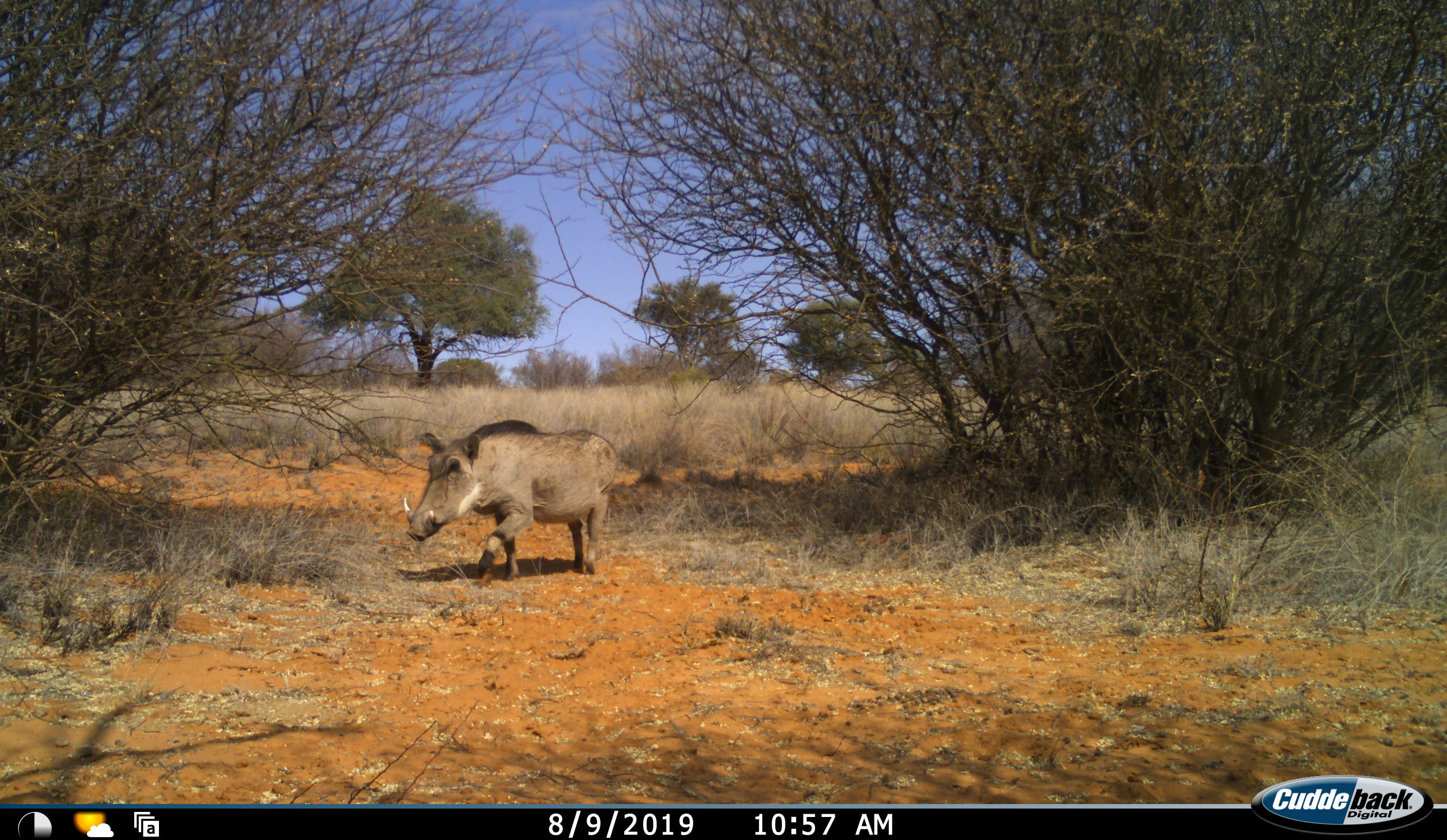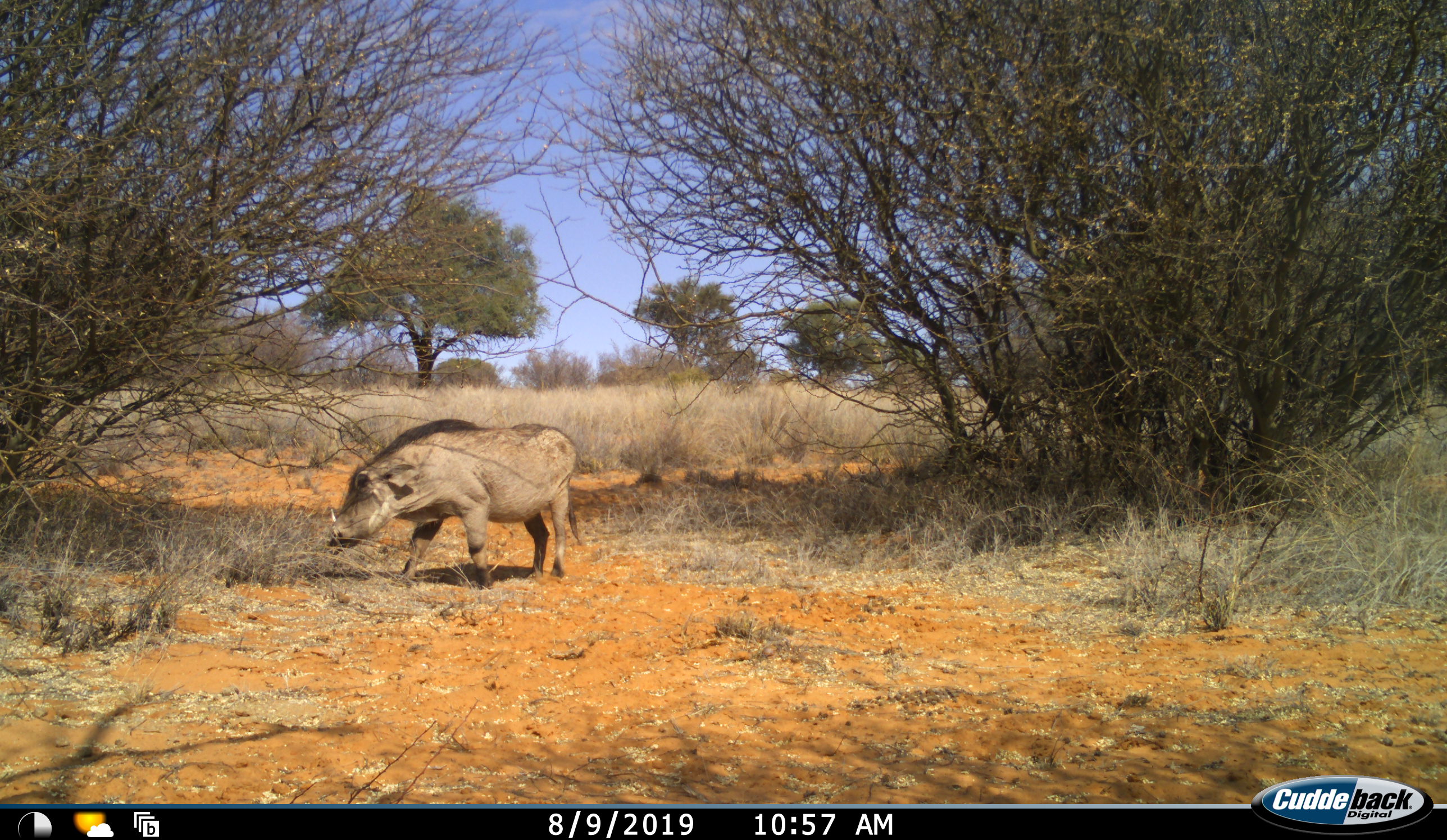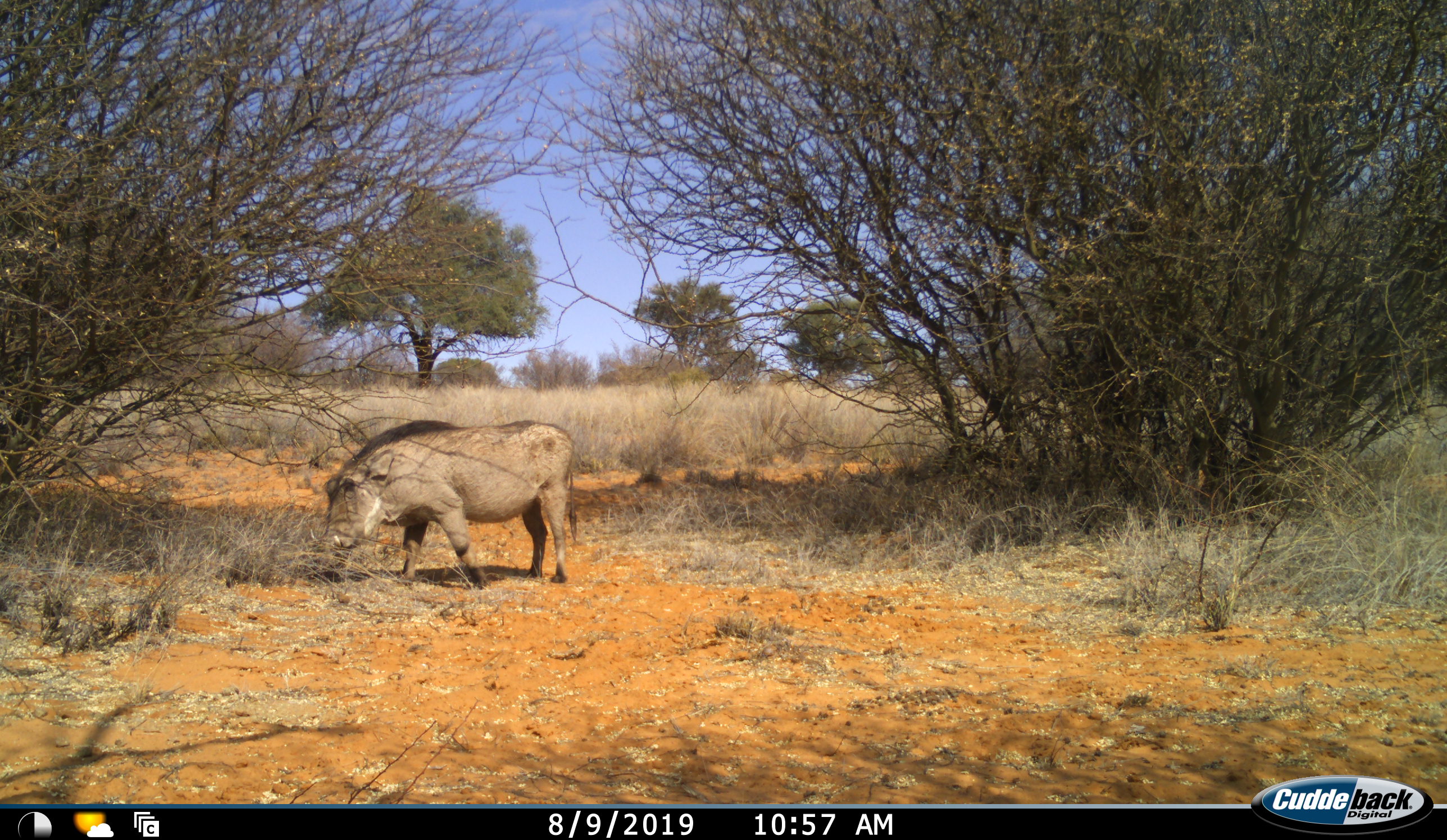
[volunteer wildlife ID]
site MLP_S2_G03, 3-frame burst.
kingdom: Animalia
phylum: Chordata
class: Mammalia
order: Artiodactyla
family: Suidae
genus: Phacochoerus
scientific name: Phacochoerus africanus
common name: warthog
Warthog (Phacochoerus africanus), count 1. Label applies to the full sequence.